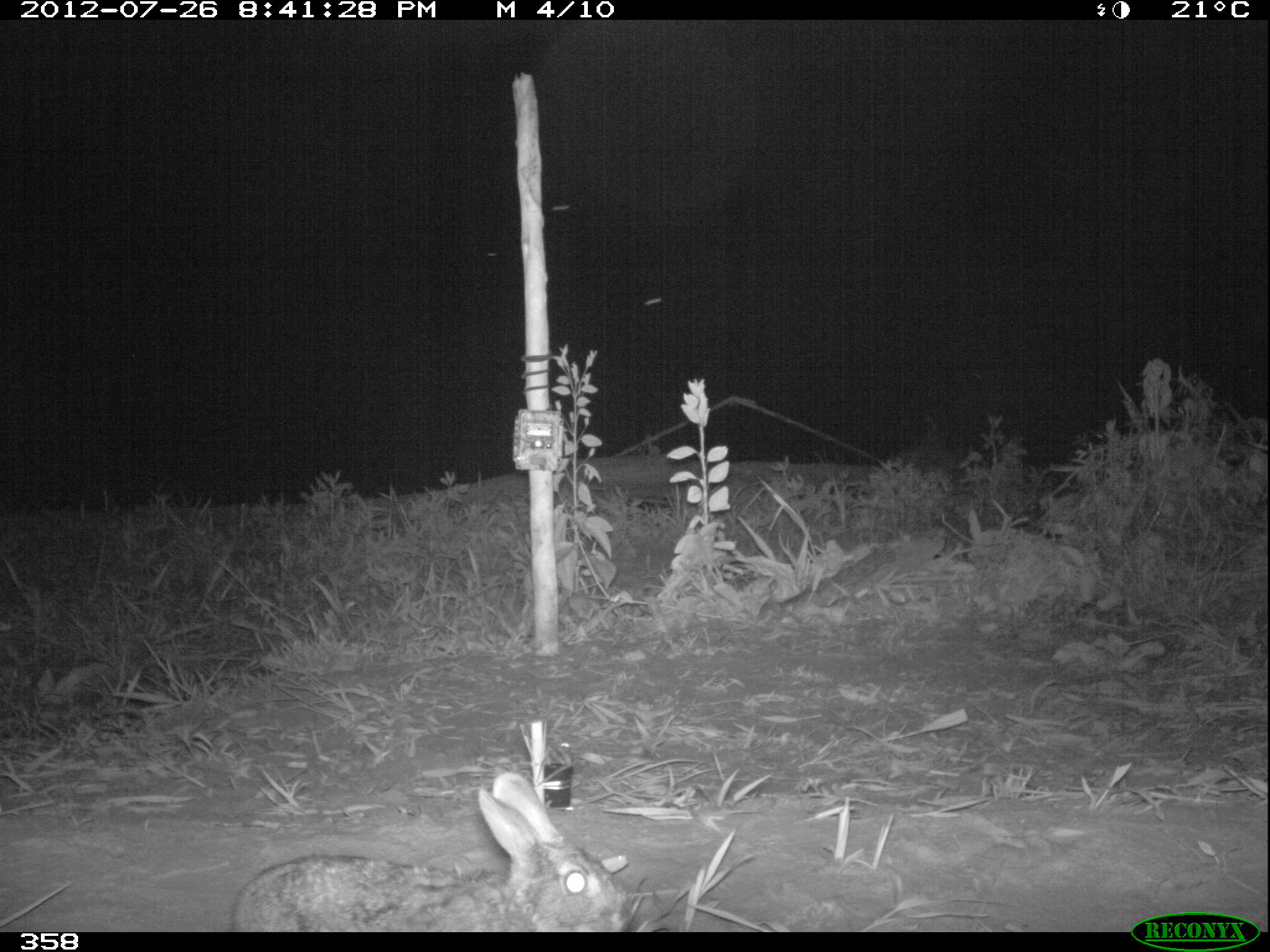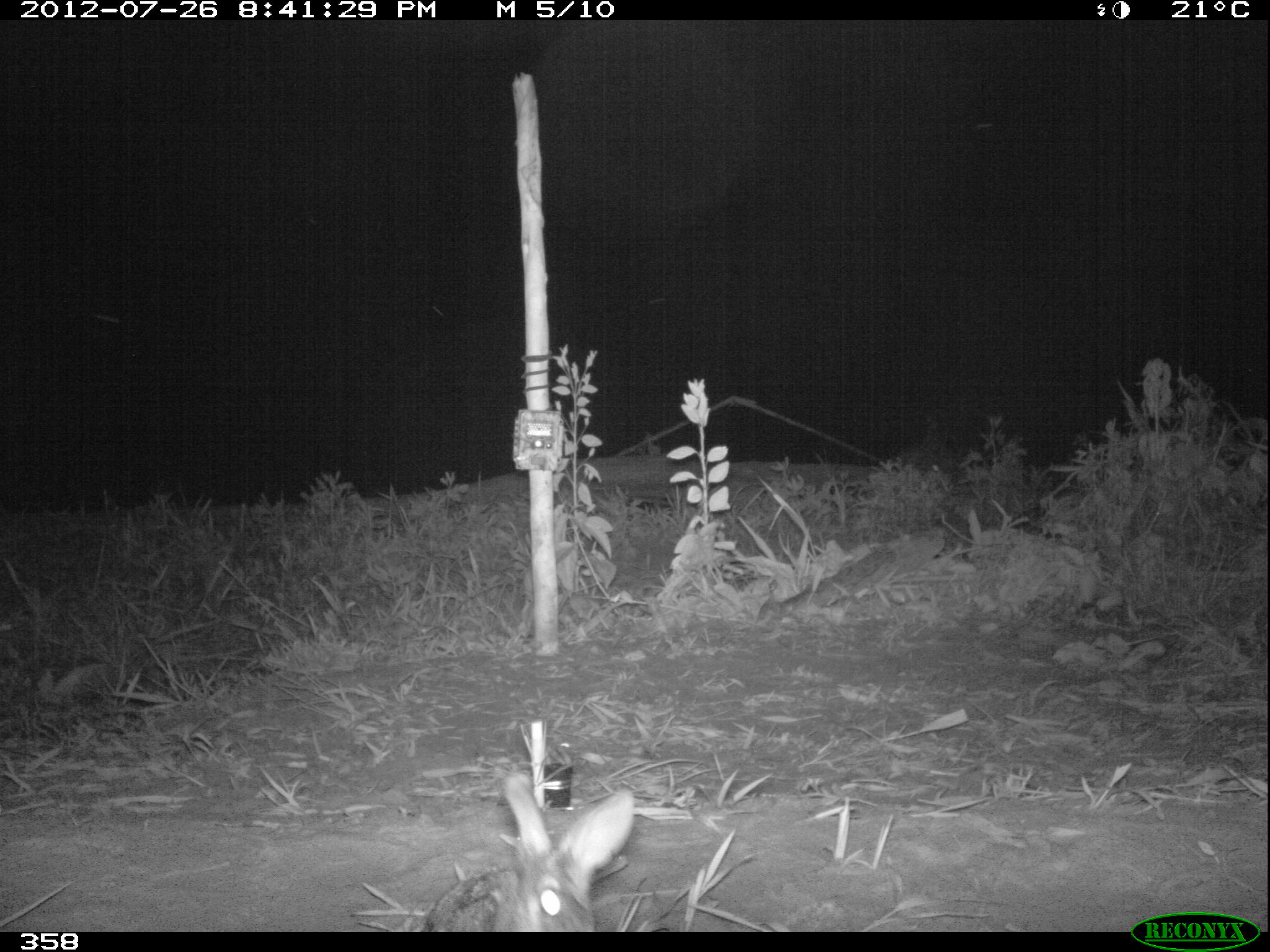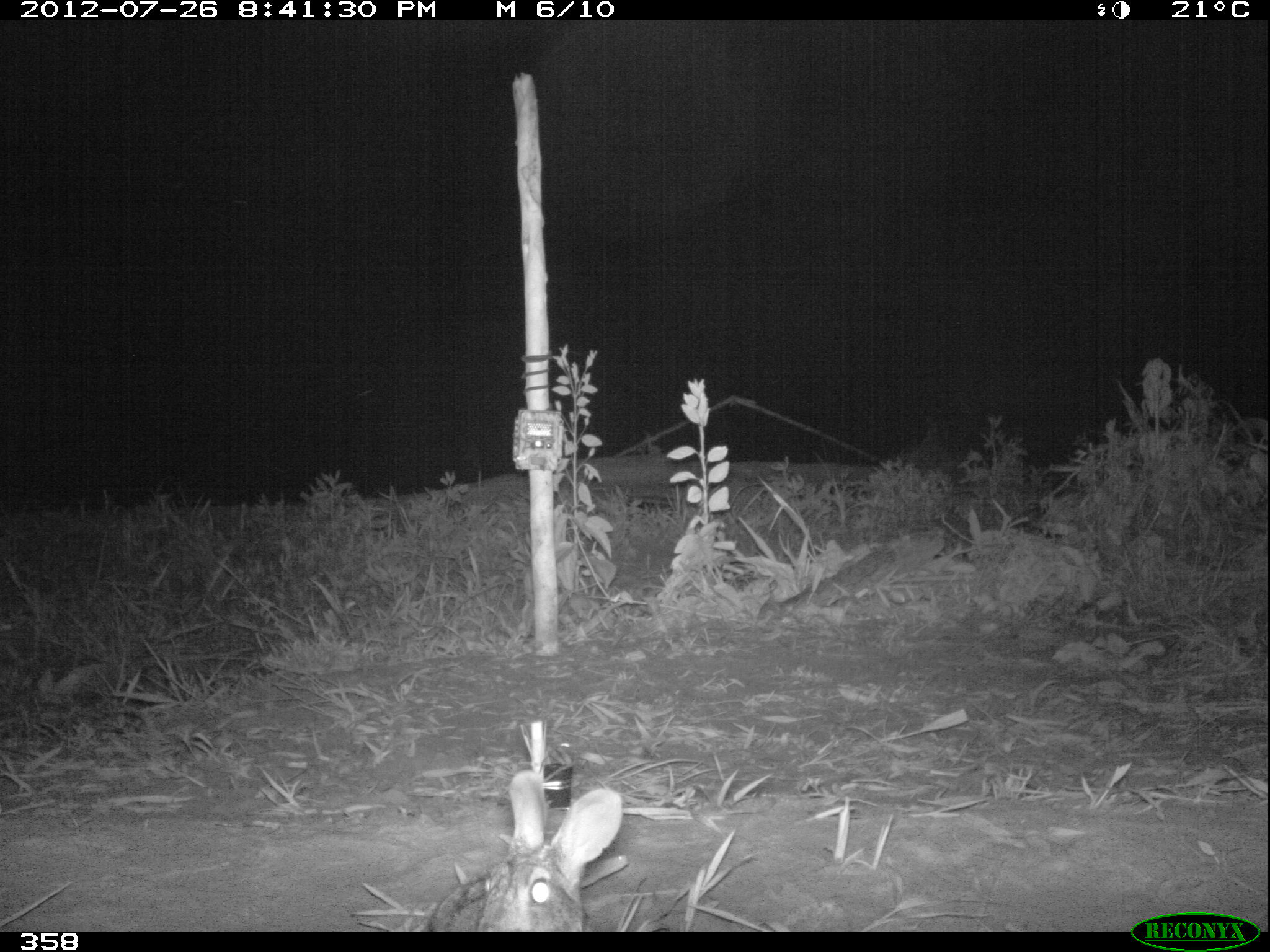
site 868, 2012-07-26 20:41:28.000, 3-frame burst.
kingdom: Animalia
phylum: Chordata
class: Mammalia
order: Lagomorpha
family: Leporidae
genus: Sylvilagus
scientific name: Sylvilagus brasiliensis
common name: tapeti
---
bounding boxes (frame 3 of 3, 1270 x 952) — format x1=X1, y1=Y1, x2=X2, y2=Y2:
sylvilagus brasiliensis: x1=426, y1=768, x2=618, y2=927